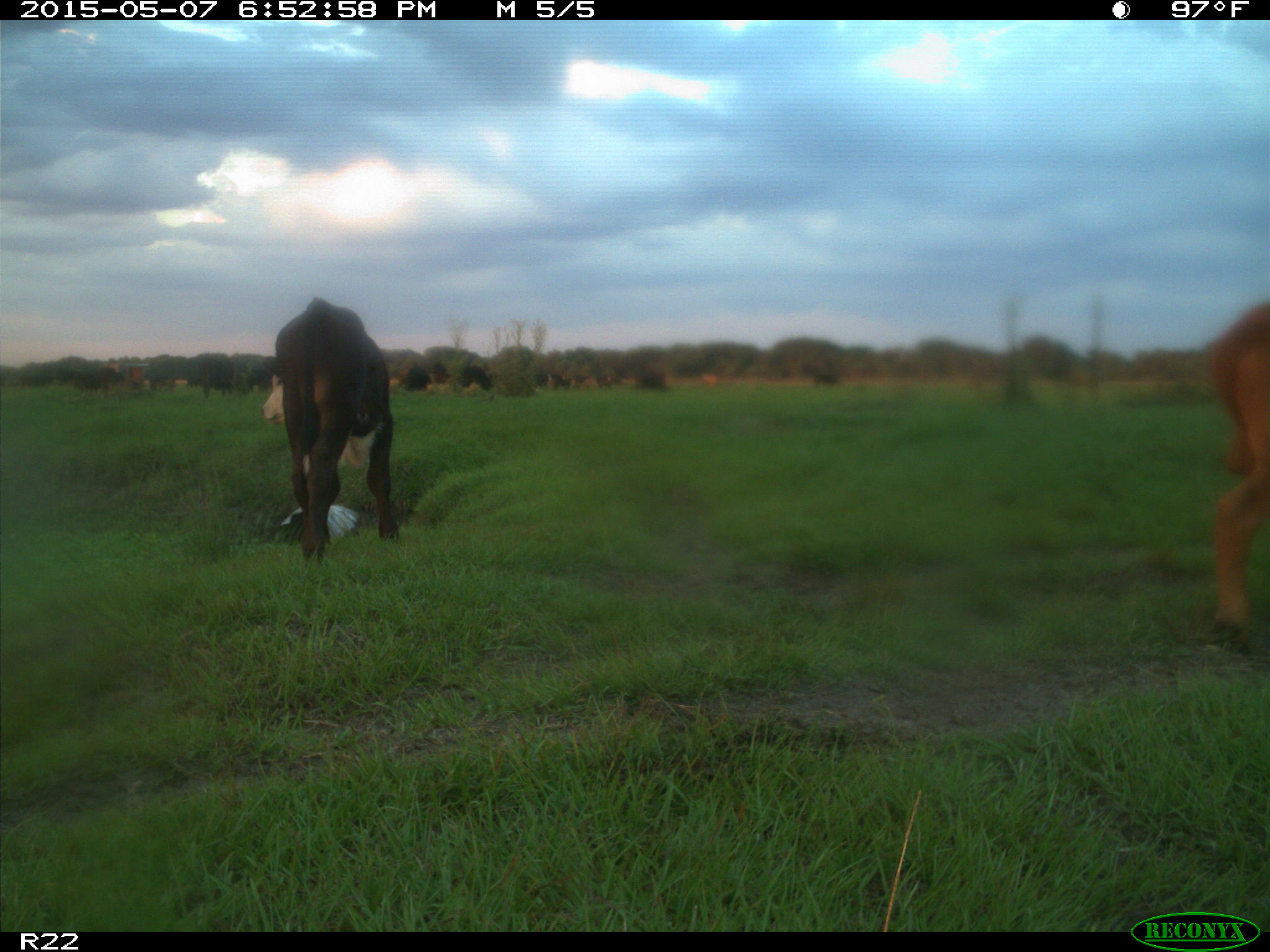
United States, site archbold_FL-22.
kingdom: Animalia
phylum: Chordata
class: Mammalia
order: Artiodactyla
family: Bovidae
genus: Bos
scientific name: Bos taurus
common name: domestic cow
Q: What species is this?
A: Bos taurus (domestic cow).